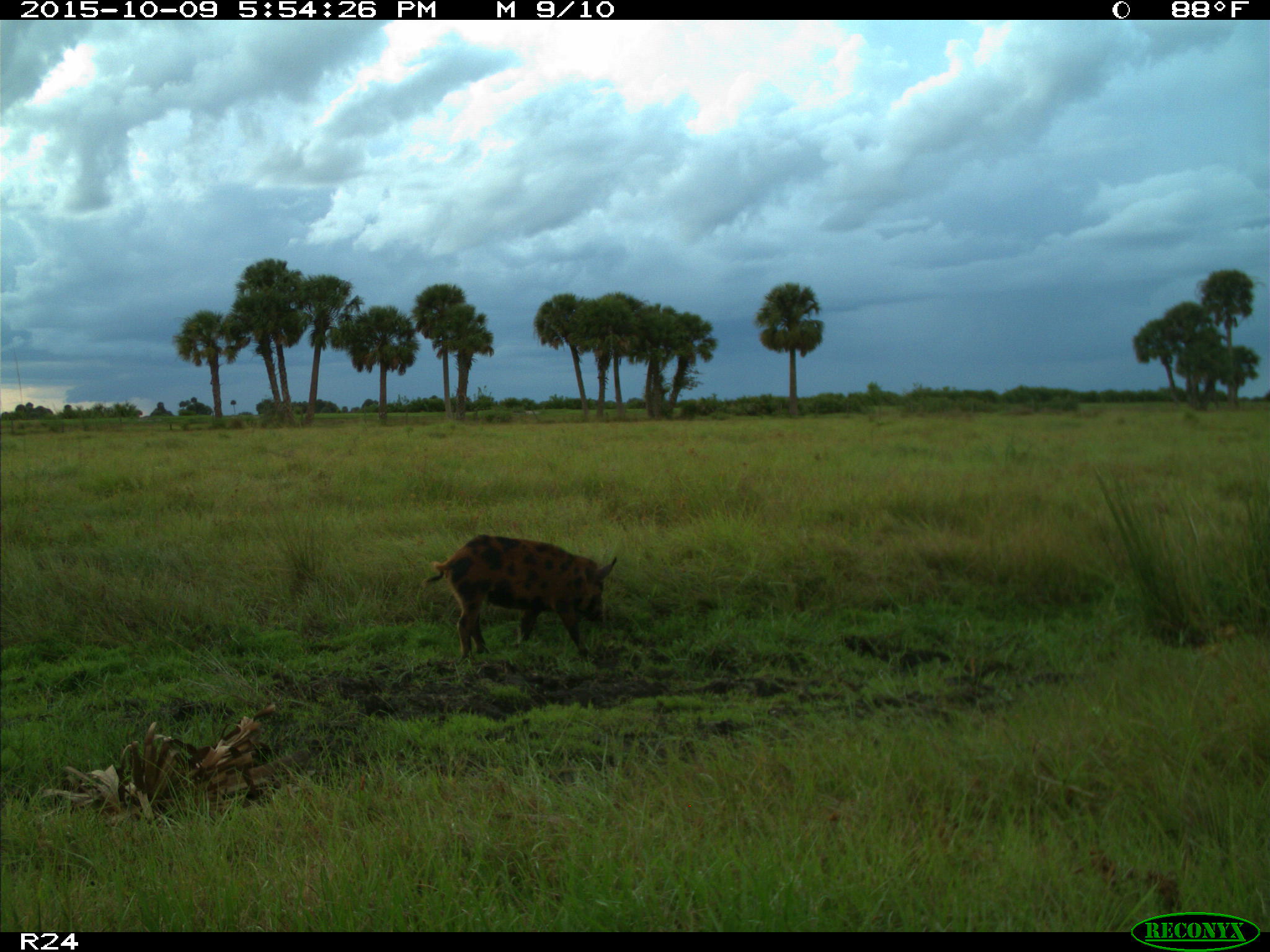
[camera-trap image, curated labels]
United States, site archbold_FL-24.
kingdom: Animalia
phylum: Chordata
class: Mammalia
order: Artiodactyla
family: Suidae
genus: Sus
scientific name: Sus scrofa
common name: wild boar